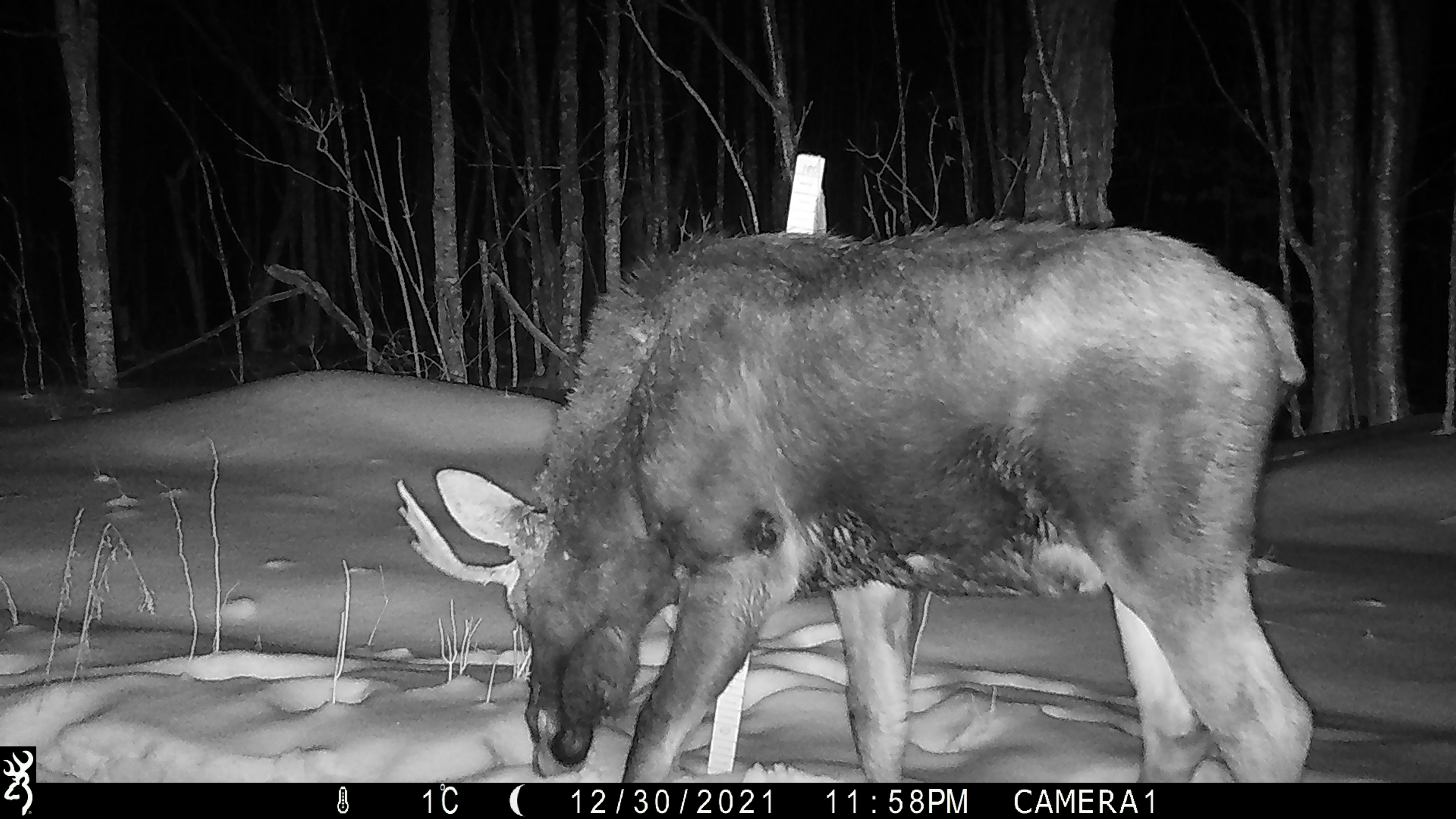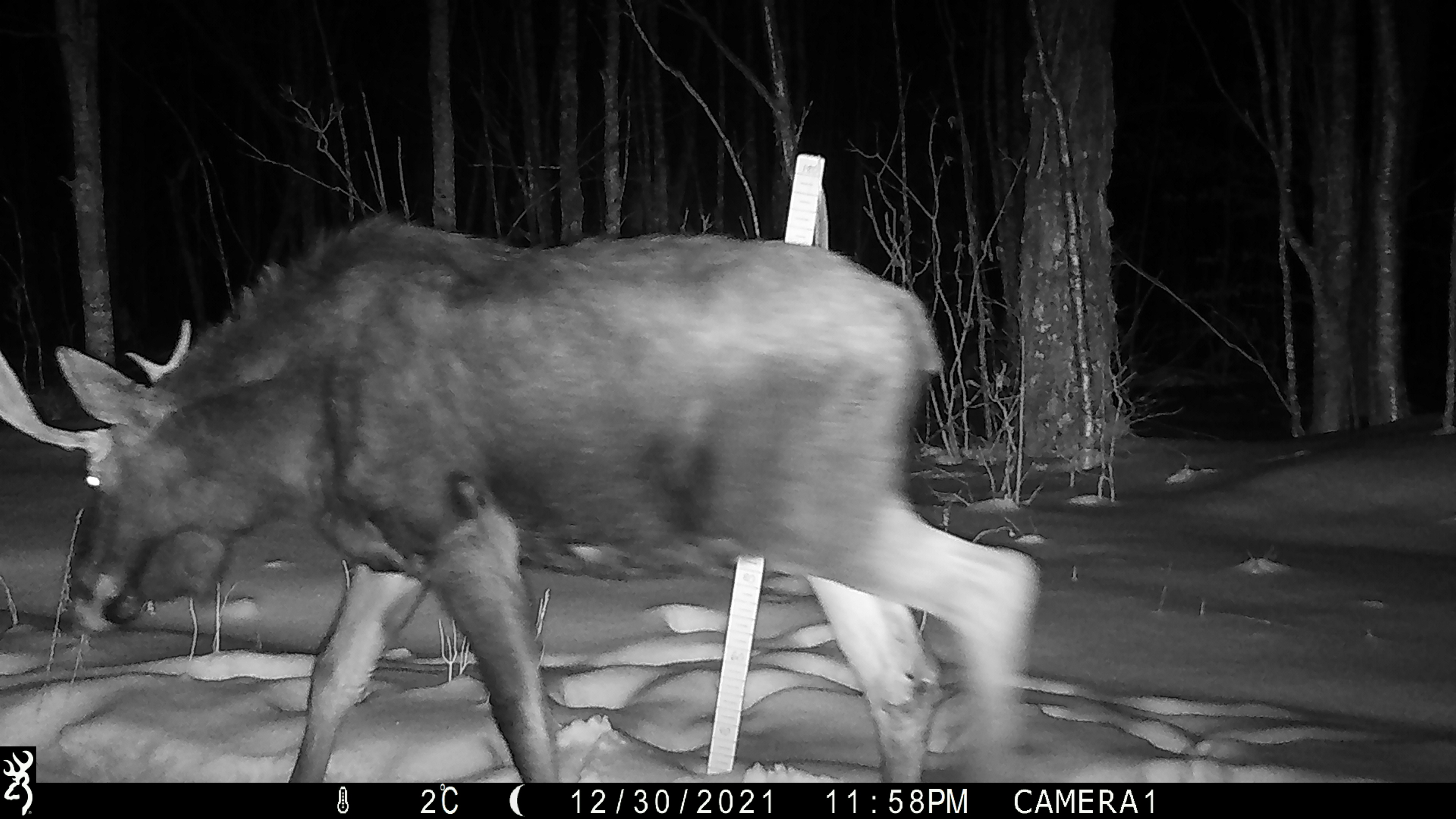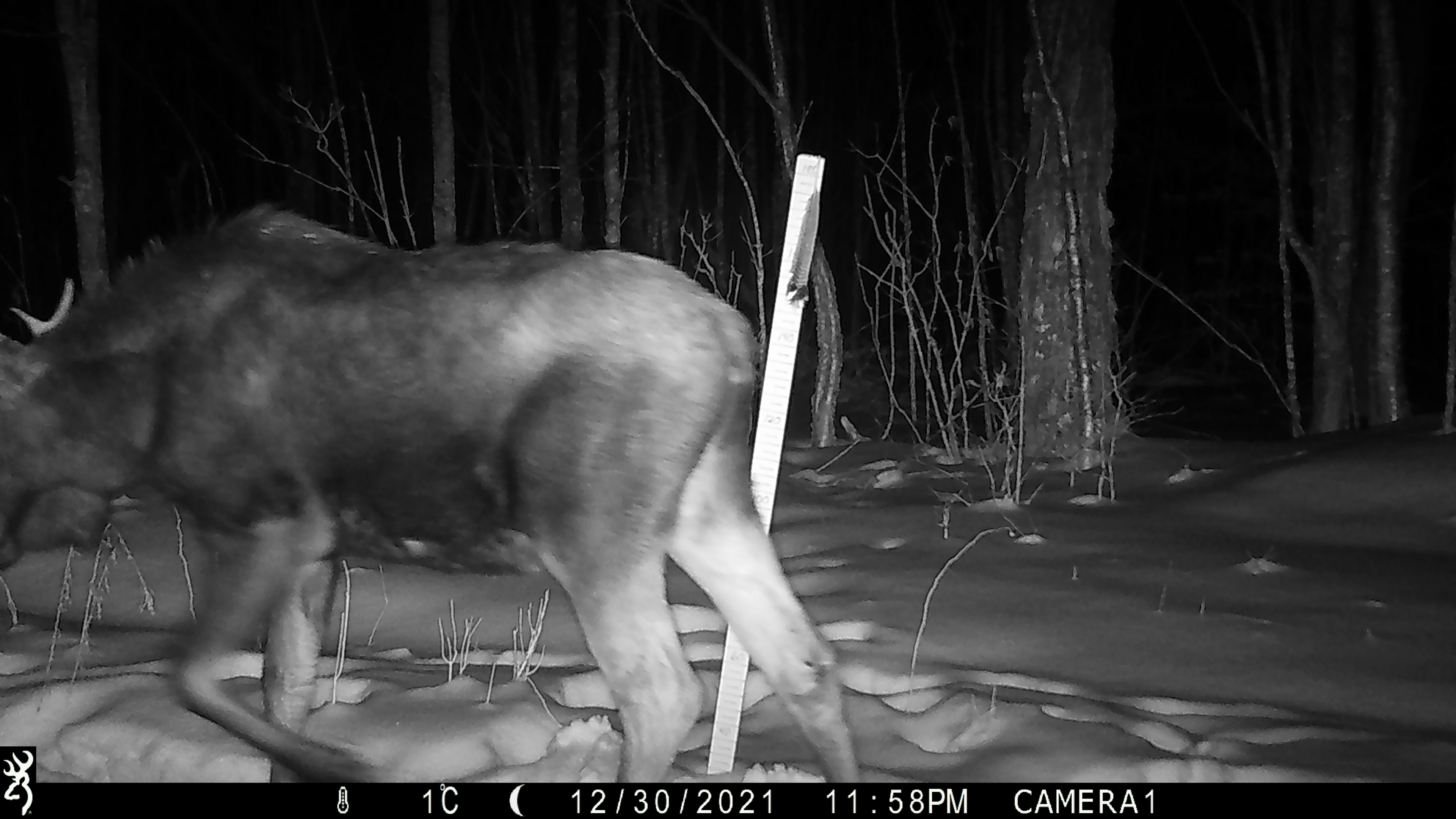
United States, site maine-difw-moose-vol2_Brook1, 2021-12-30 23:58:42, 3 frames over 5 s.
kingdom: Animalia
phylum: Chordata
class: Mammalia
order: Artiodactyla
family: Cervidae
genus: Alces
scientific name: Alces alces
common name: moose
Moose (Alces alces).